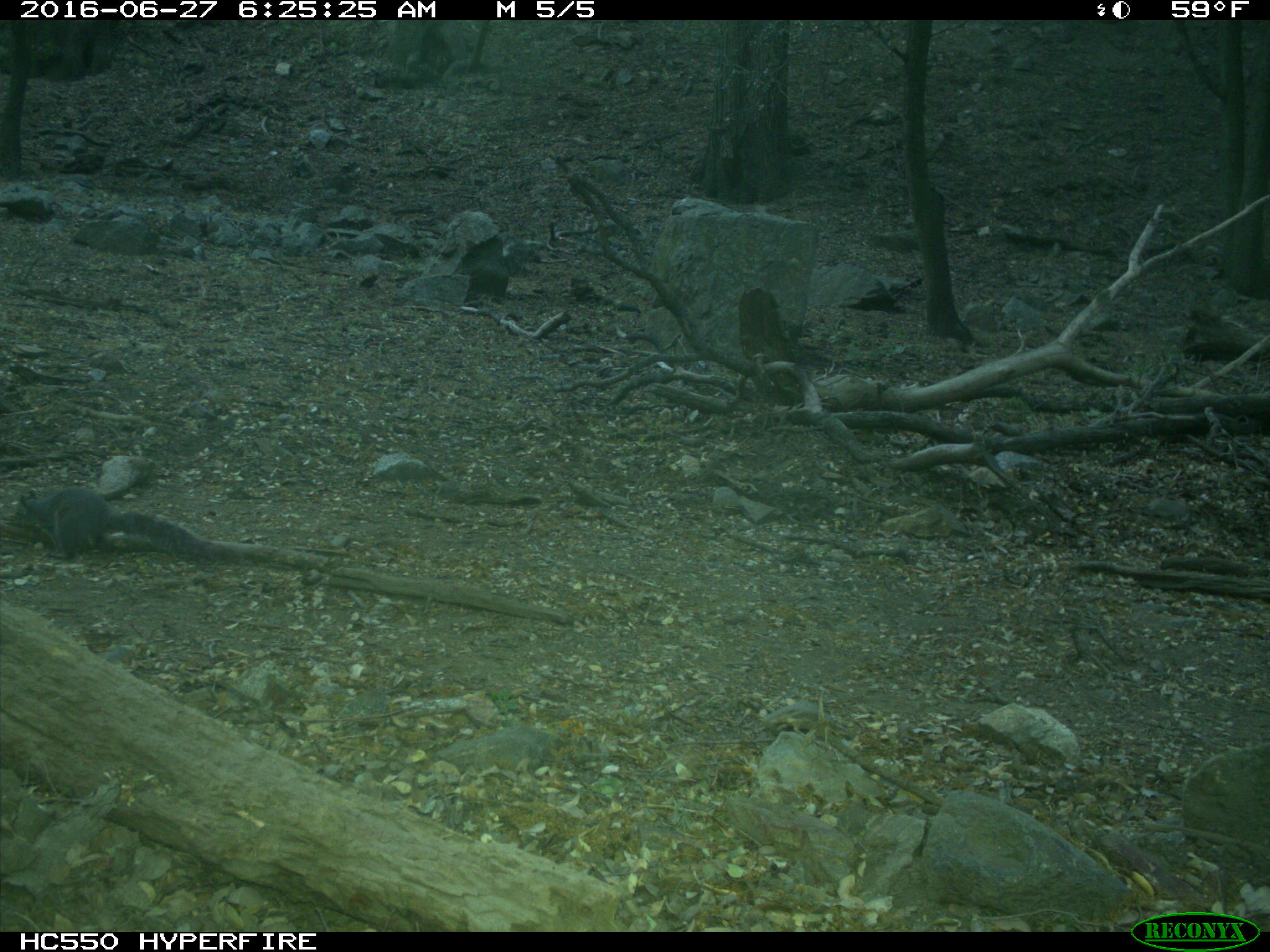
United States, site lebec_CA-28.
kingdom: Animalia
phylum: Chordata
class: Mammalia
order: Rodentia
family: Sciuridae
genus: Sciurus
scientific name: Sciurus carolinensis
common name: eastern gray squirrel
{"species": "Sciurus carolinensis (eastern gray squirrel)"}